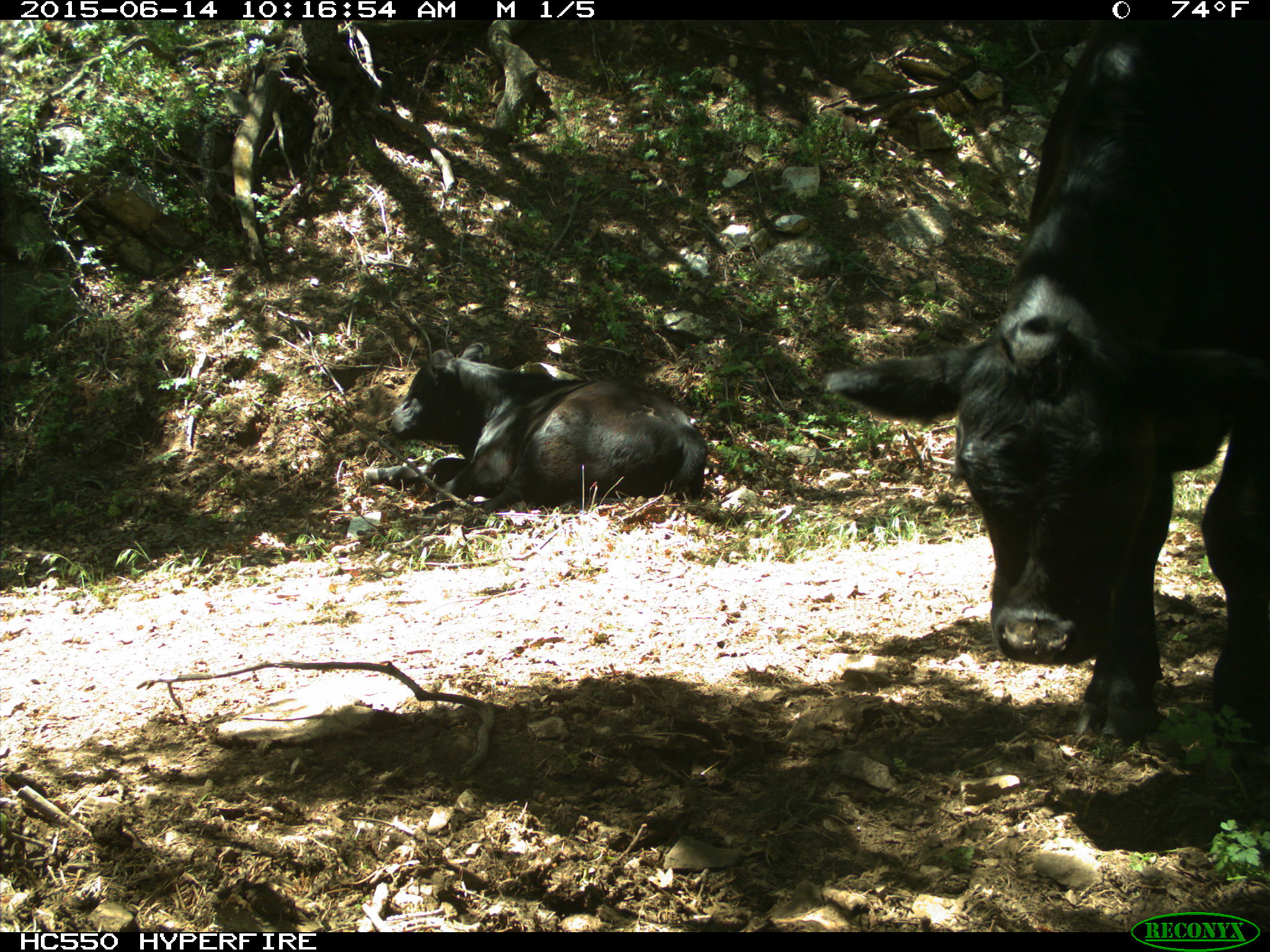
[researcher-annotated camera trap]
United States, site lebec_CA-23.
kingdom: Animalia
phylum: Chordata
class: Mammalia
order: Artiodactyla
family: Bovidae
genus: Bos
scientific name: Bos taurus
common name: domestic cow